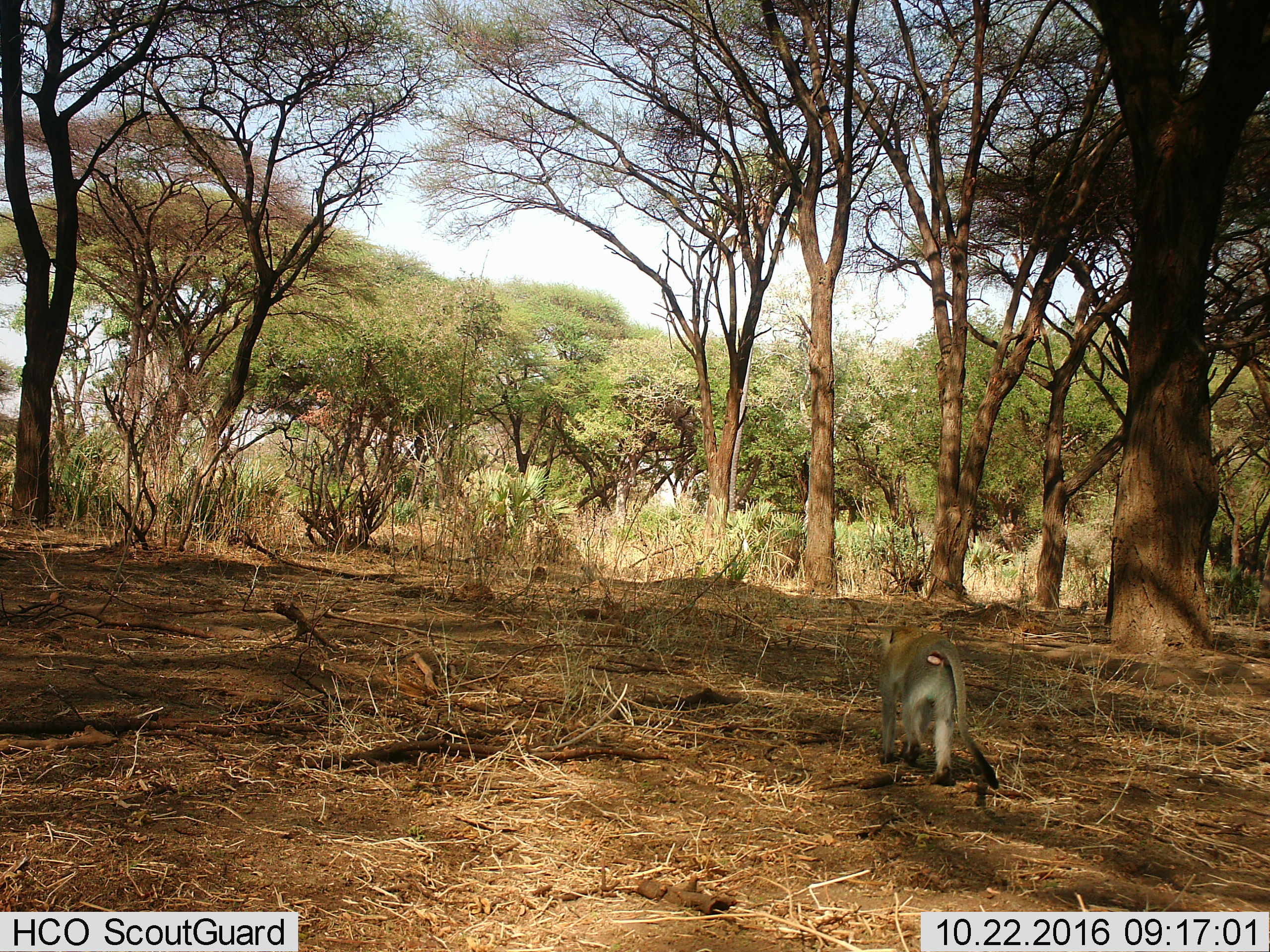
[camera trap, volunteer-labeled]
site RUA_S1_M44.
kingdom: Animalia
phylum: Chordata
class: Mammalia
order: Primates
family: Cercopithecidae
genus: Chlorocebus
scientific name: Chlorocebus pygerythrus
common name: vervet monkey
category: monkeyvervet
Monkeyvervet (vervet monkey) (Chlorocebus pygerythrus), count 1. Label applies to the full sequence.